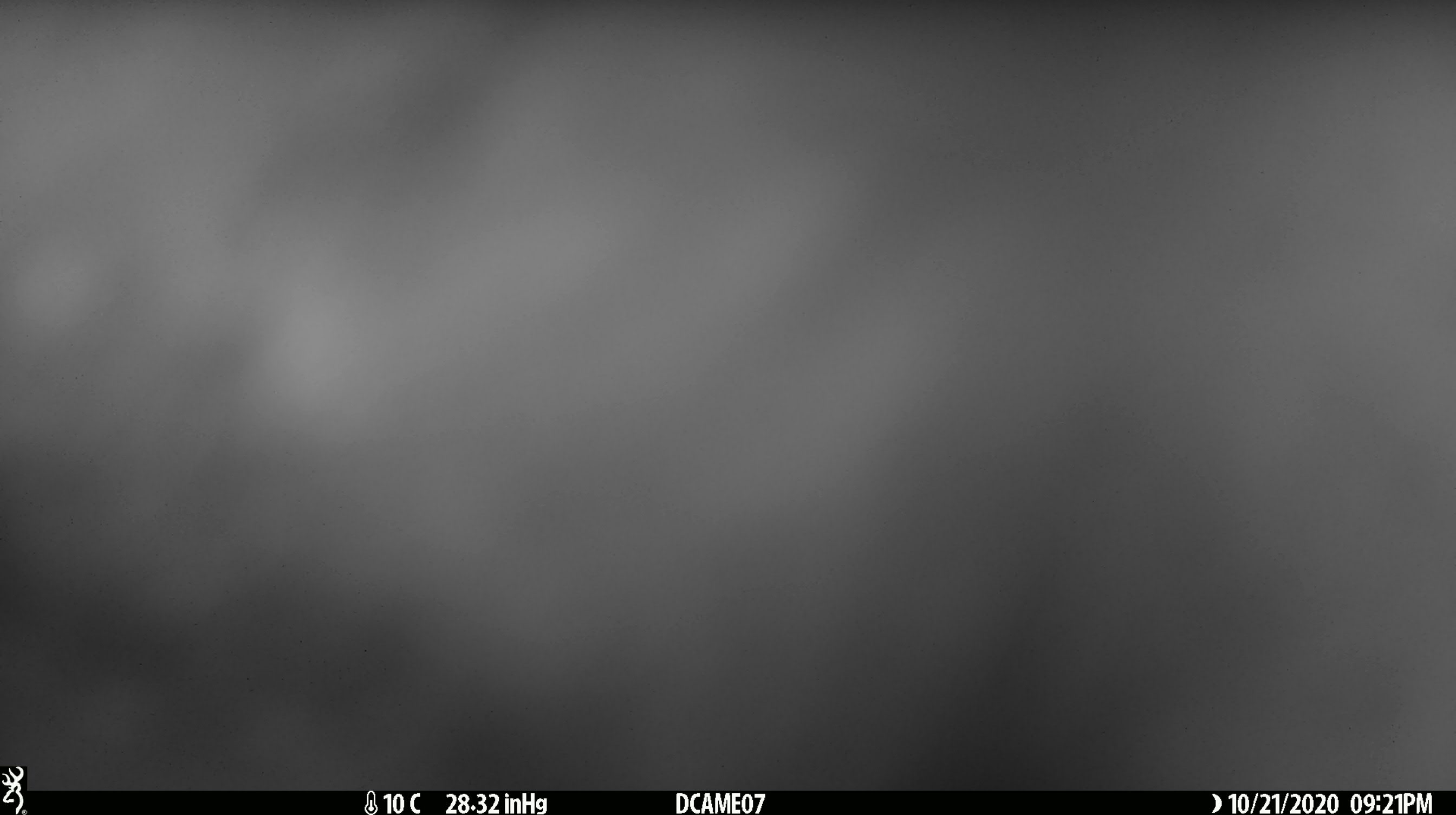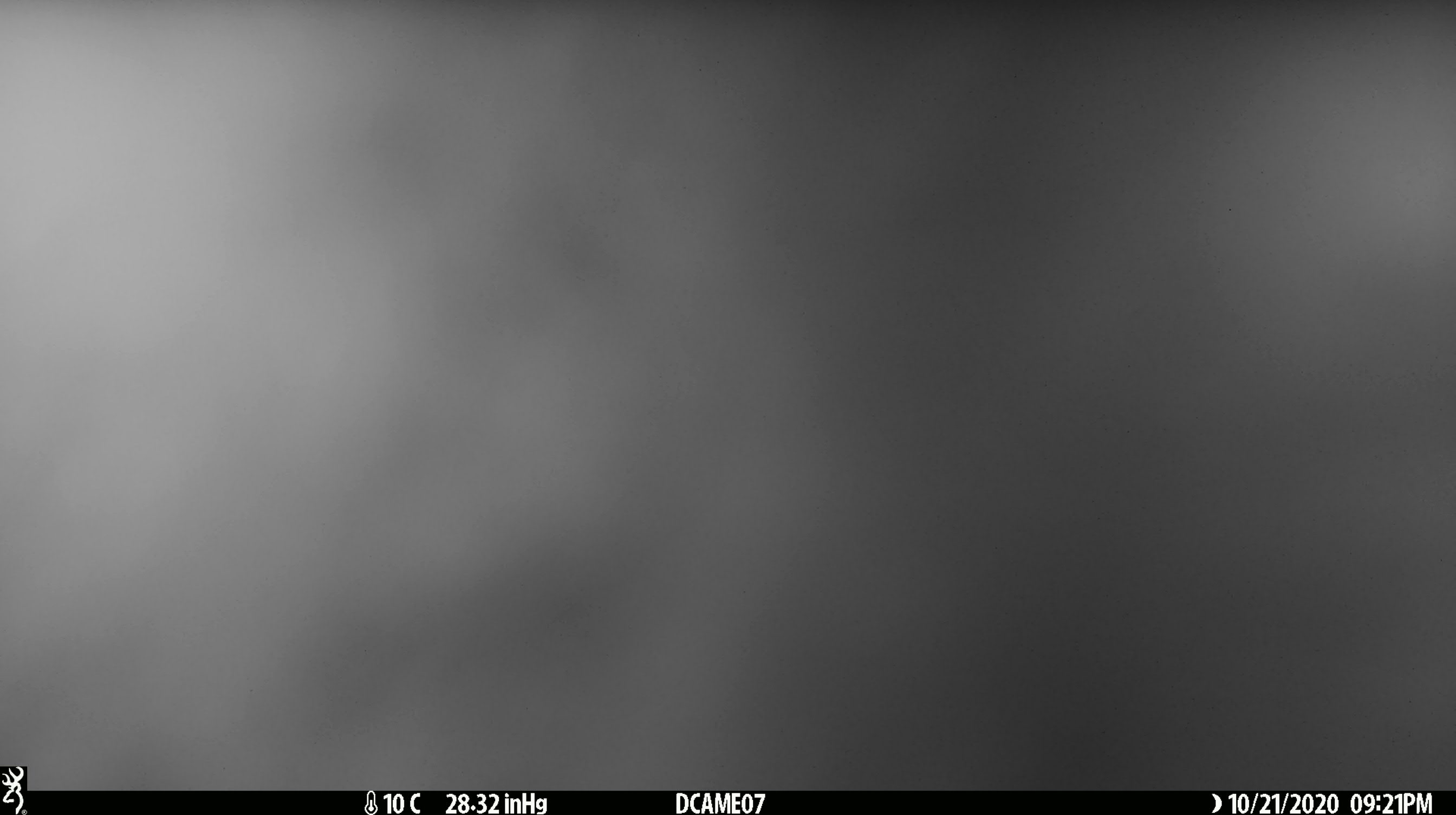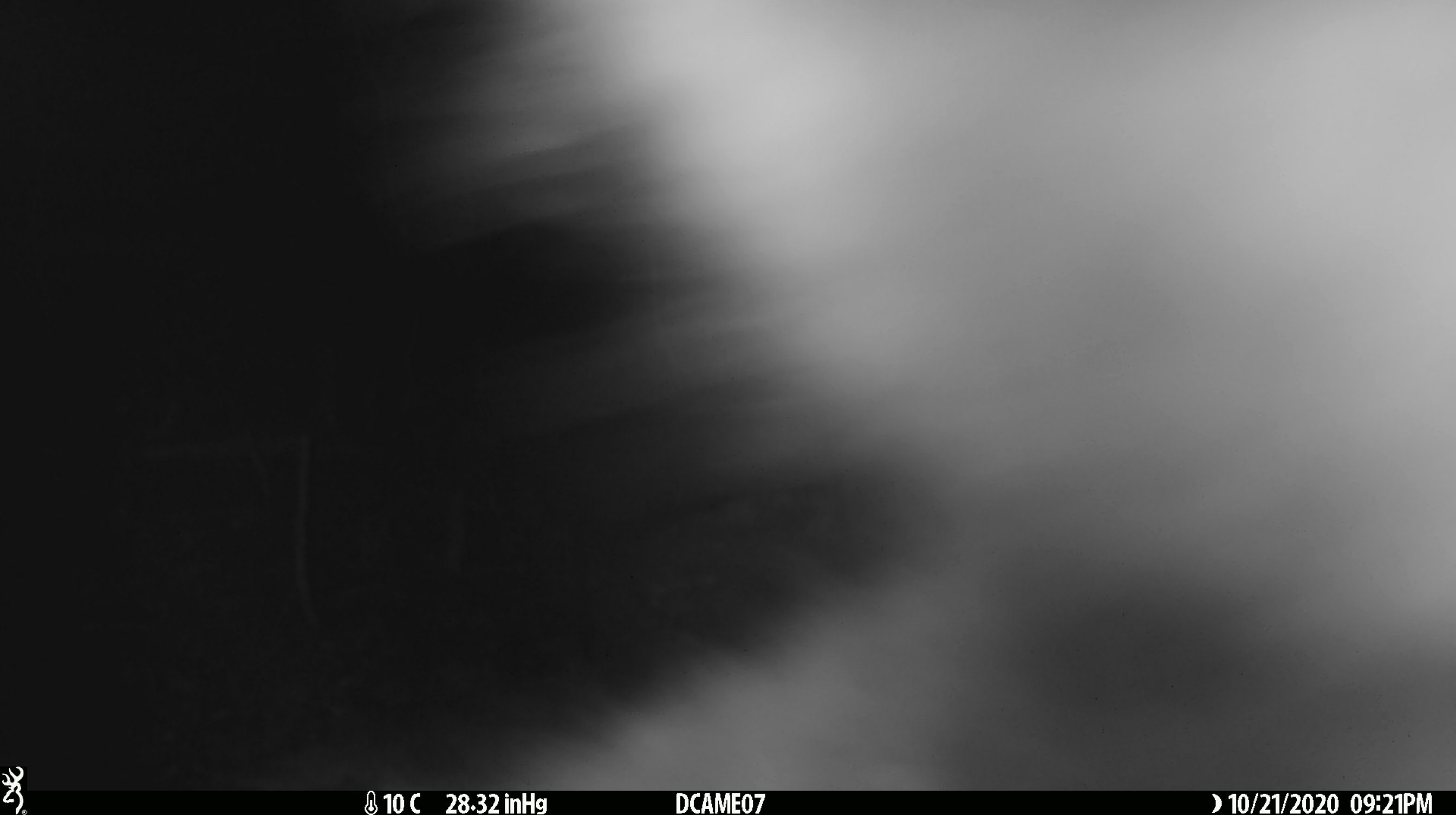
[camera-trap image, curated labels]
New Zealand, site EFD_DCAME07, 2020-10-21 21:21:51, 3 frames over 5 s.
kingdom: Animalia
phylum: Chordata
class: Mammalia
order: Diprotodontia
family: Phalangeridae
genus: Trichosurus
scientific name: Trichosurus vulpecula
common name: common brushtail possum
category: possum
Possum (common brushtail possum) (Trichosurus vulpecula).